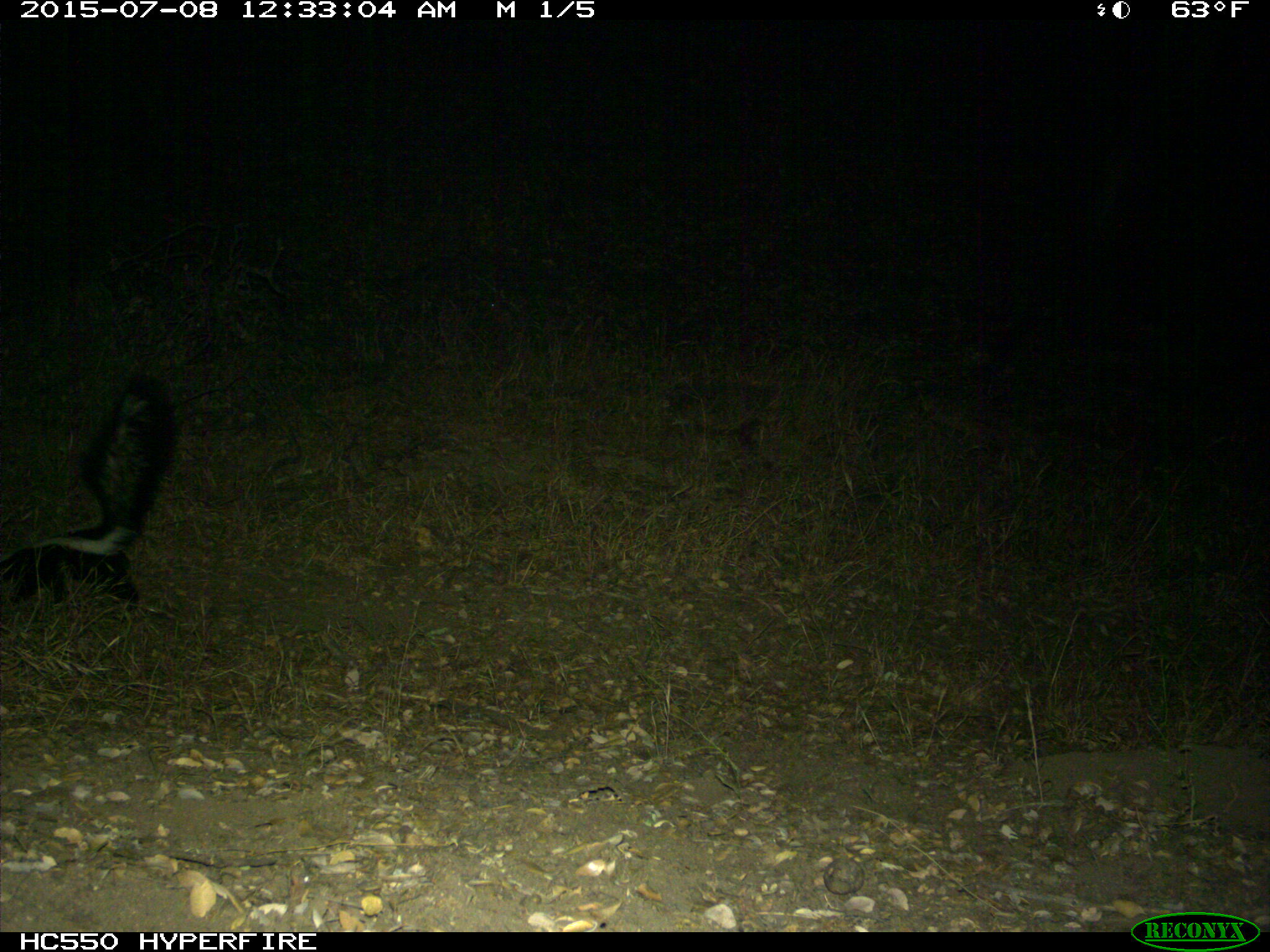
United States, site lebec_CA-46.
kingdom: Animalia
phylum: Chordata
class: Mammalia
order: Carnivora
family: Mephitidae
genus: Mephitis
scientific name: Mephitis mephitis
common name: striped skunk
Mephitis mephitis (striped skunk).